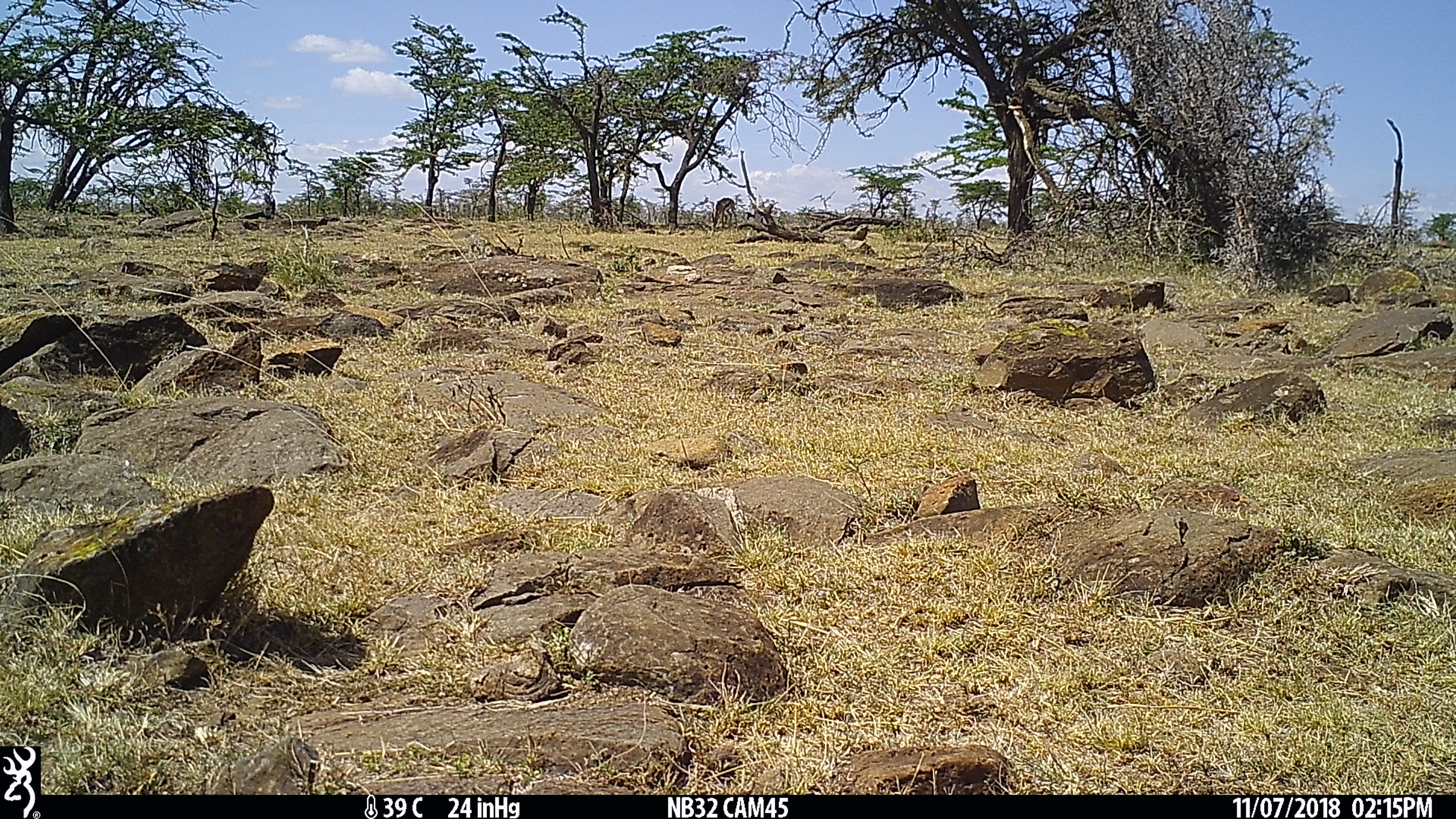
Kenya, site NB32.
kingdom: Animalia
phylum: Chordata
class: Mammalia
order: Artiodactyla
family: Bovidae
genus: Eudorcas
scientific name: Eudorcas thomsonii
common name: thomon's gazelle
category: gazelle thomsons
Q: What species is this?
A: Gazelle thomsons (thomon's gazelle) (Eudorcas thomsonii).